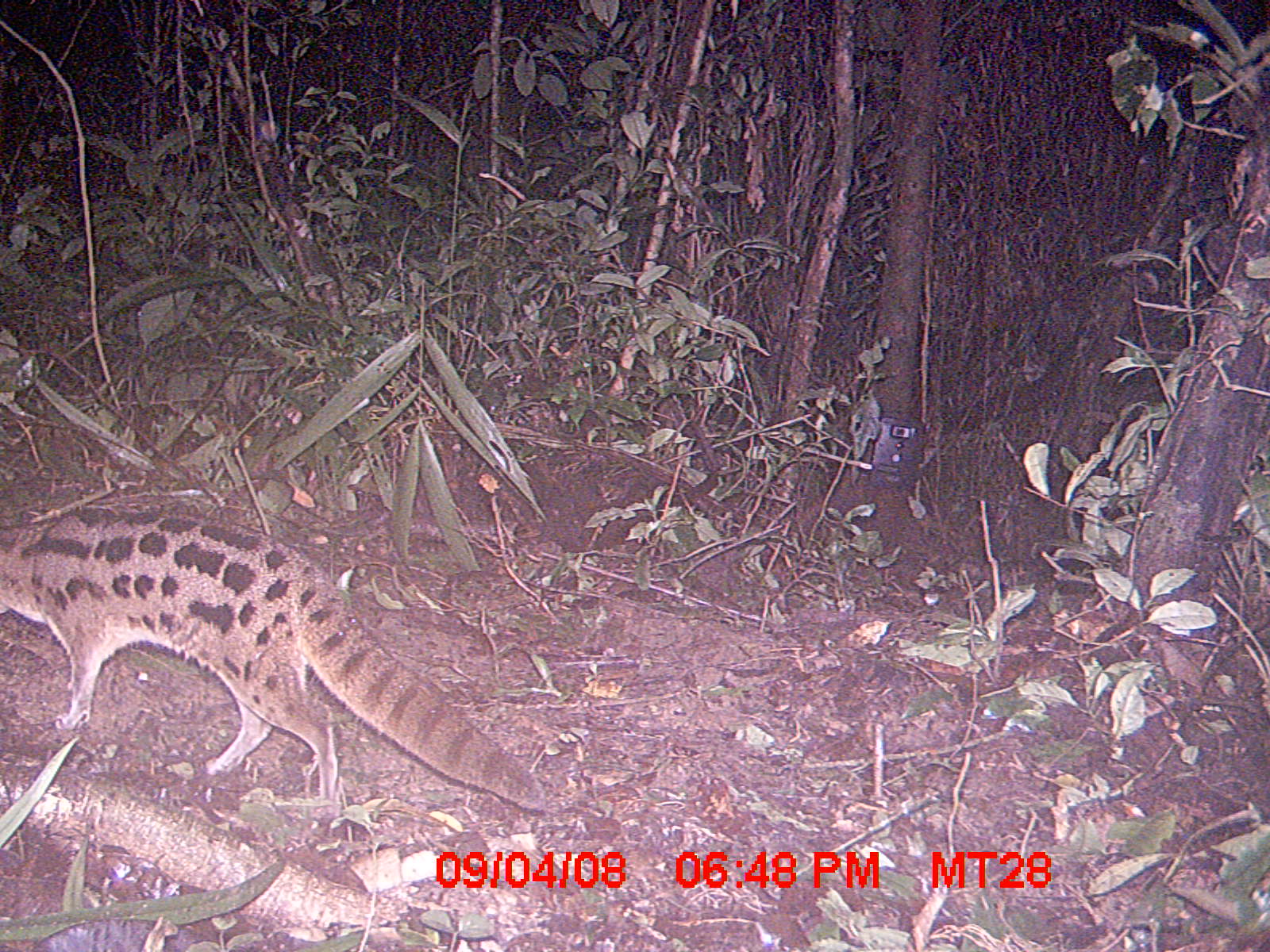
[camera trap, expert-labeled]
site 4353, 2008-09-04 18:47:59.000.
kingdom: Animalia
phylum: Chordata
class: Aves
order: Cuculiformes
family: Cuculidae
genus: Coua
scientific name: Coua serriana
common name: red-breasted coua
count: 1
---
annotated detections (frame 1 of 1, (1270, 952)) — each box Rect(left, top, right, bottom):
coua serriana: Rect(0, 489, 549, 849); Rect(267, 822, 290, 860)